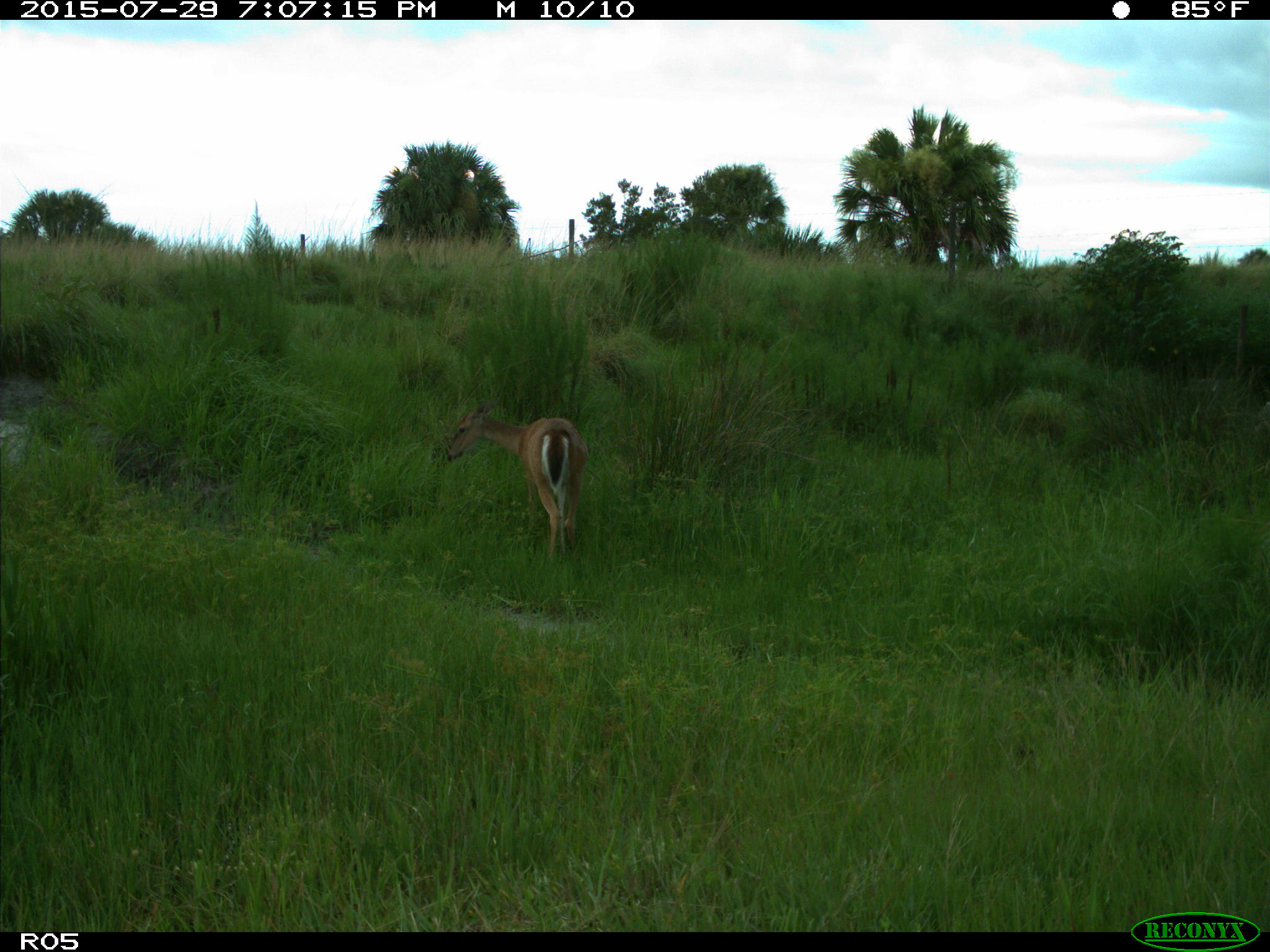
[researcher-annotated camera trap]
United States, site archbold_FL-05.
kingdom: Animalia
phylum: Chordata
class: Mammalia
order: Artiodactyla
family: Cervidae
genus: Odocoileus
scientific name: Odocoileus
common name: deer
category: unidentified deer